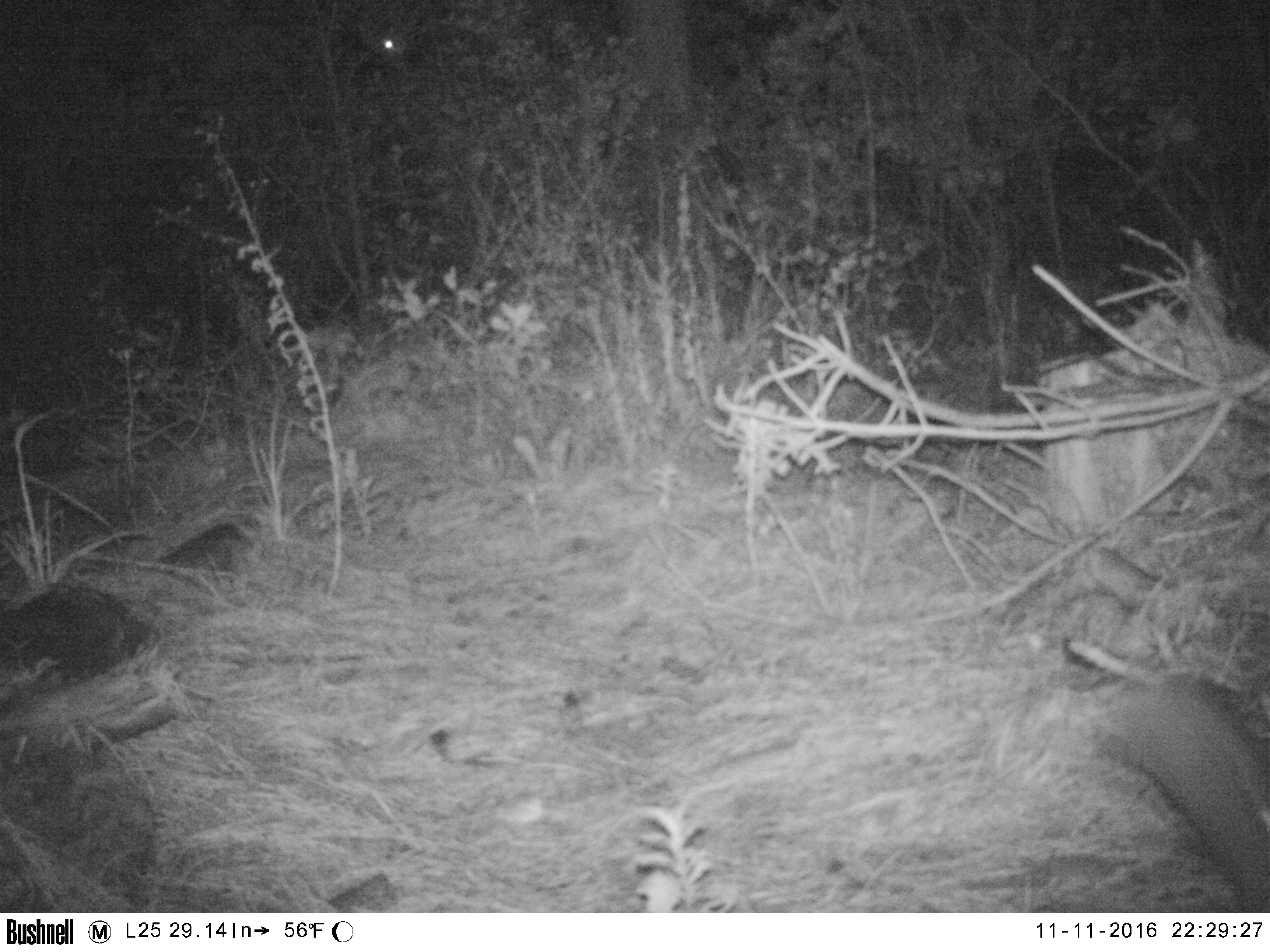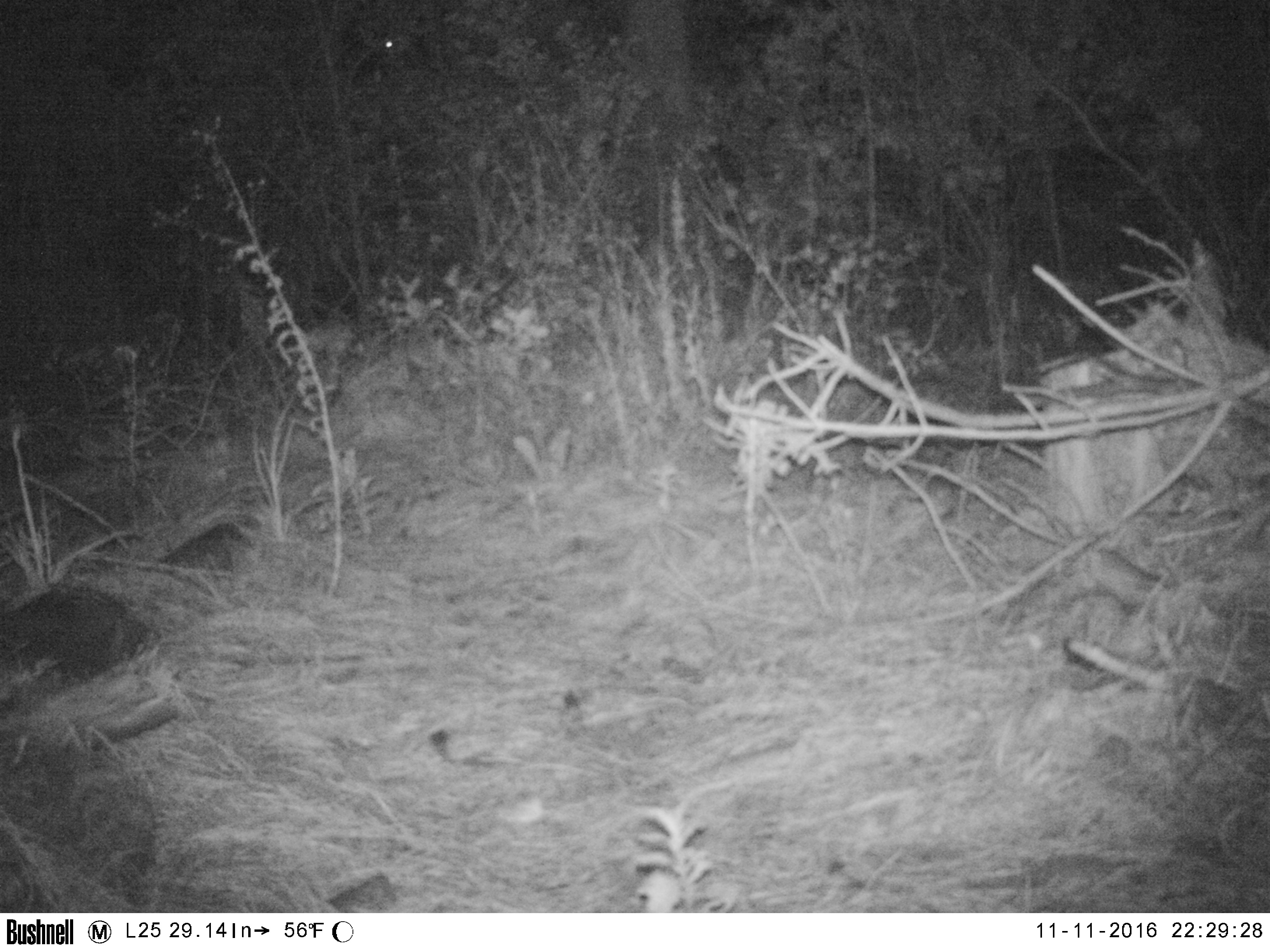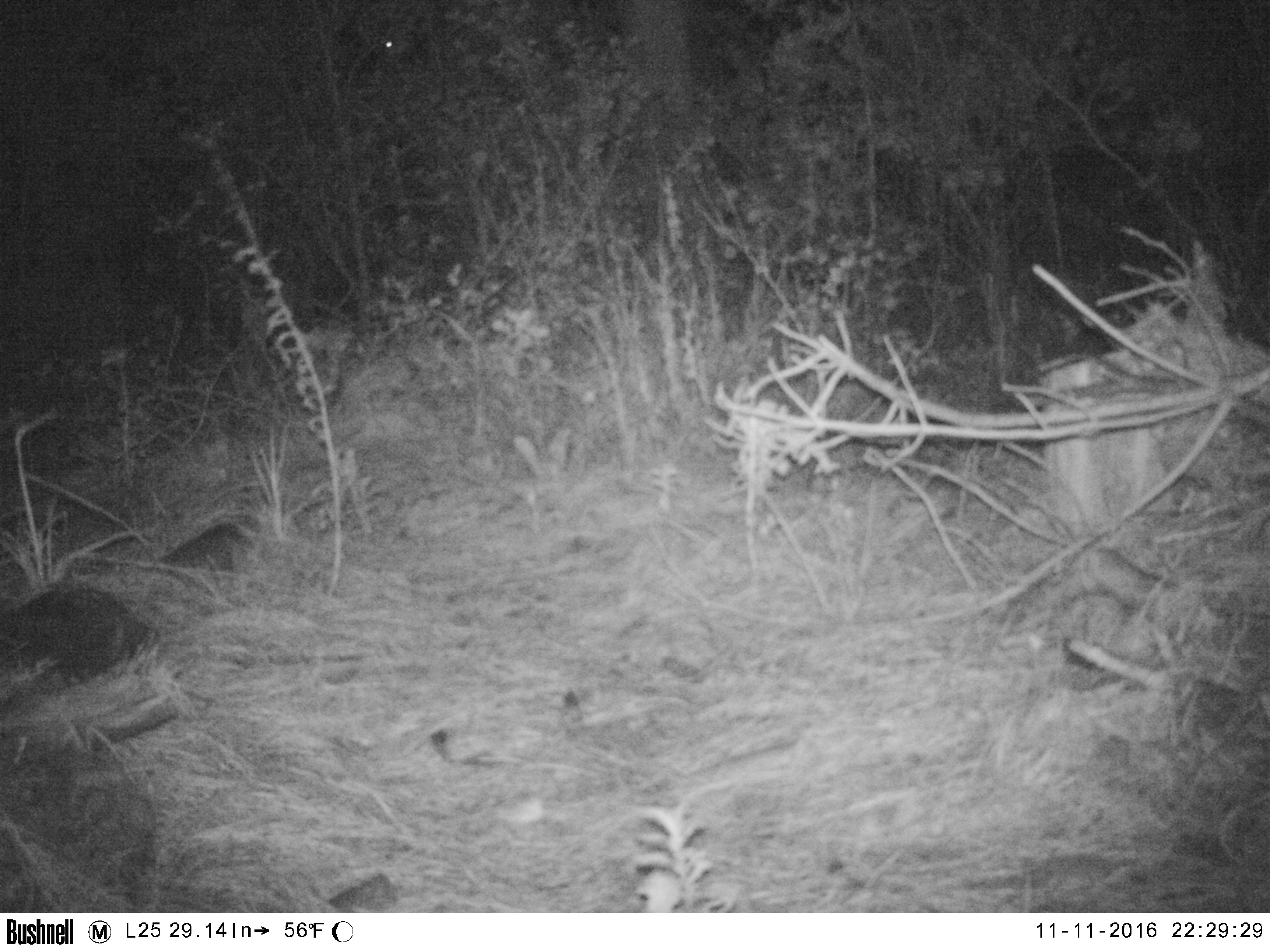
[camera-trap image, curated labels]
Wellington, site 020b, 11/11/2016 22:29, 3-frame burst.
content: unidentified animal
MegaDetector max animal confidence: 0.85